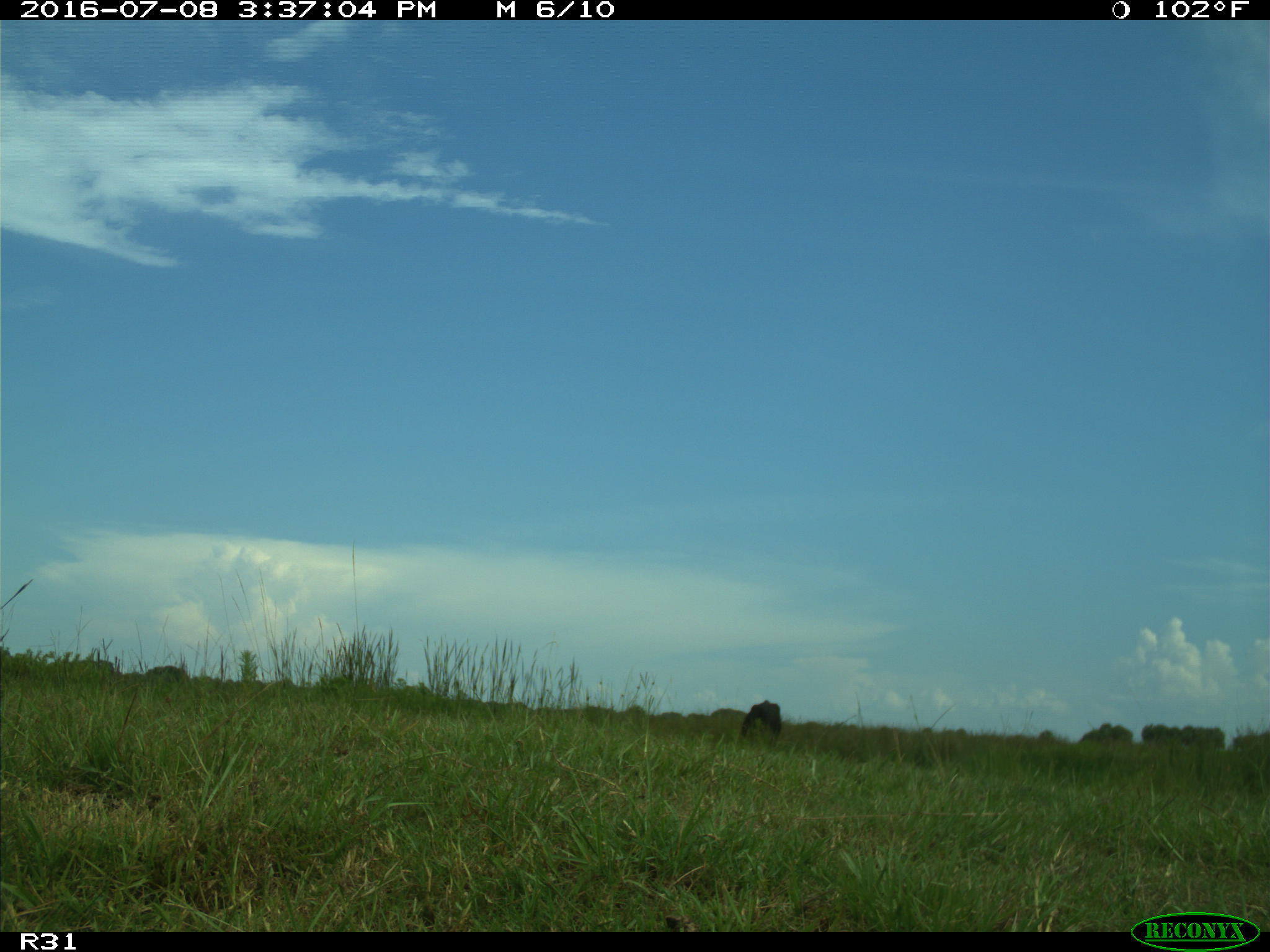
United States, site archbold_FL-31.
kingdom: Animalia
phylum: Chordata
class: Mammalia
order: Artiodactyla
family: Bovidae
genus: Bos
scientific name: Bos taurus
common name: domestic cow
Bos taurus (domestic cow).